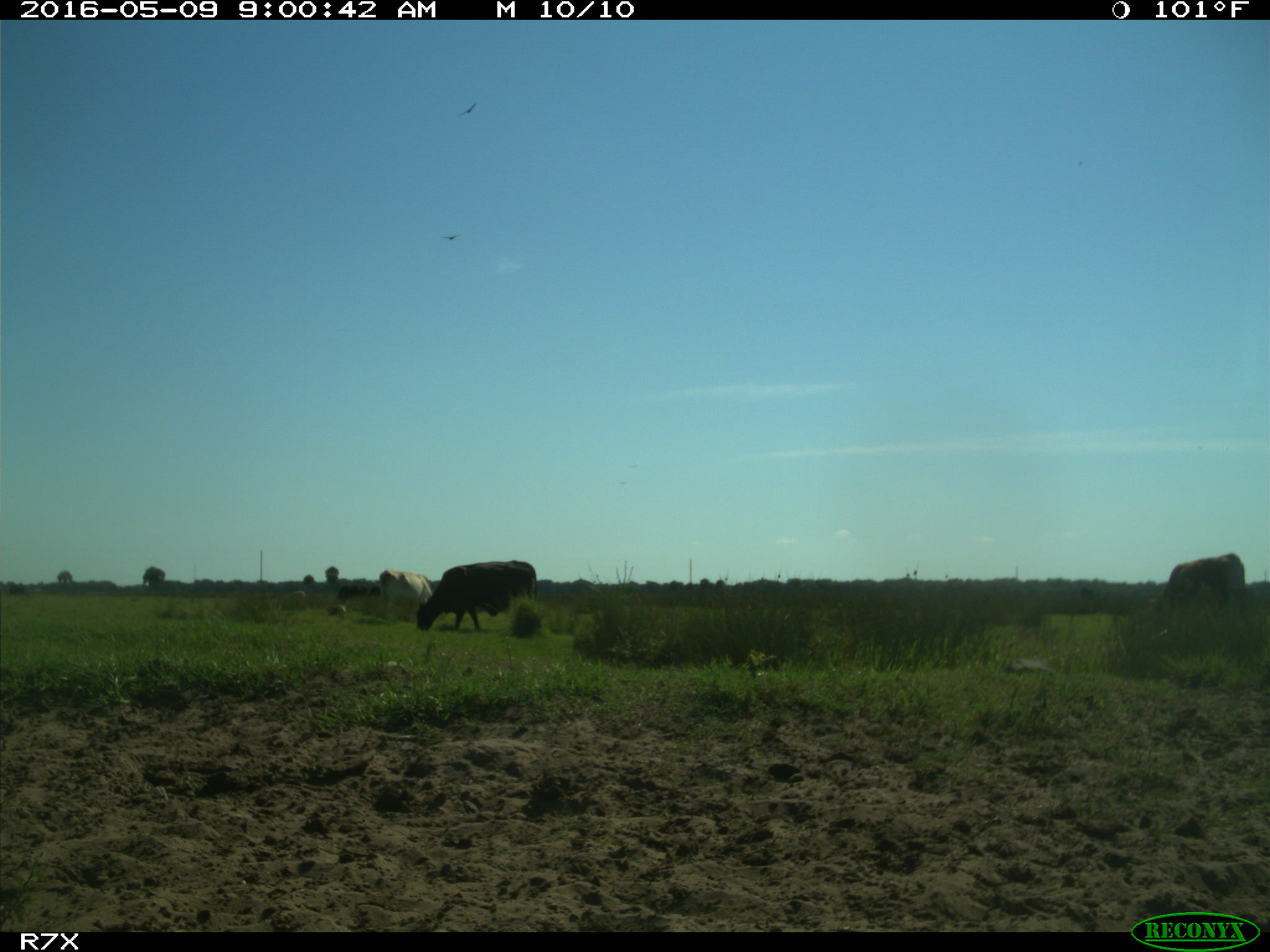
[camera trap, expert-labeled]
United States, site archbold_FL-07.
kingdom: Animalia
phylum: Chordata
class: Mammalia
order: Artiodactyla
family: Bovidae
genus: Bos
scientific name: Bos taurus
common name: domestic cow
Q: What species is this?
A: Bos taurus (domestic cow).